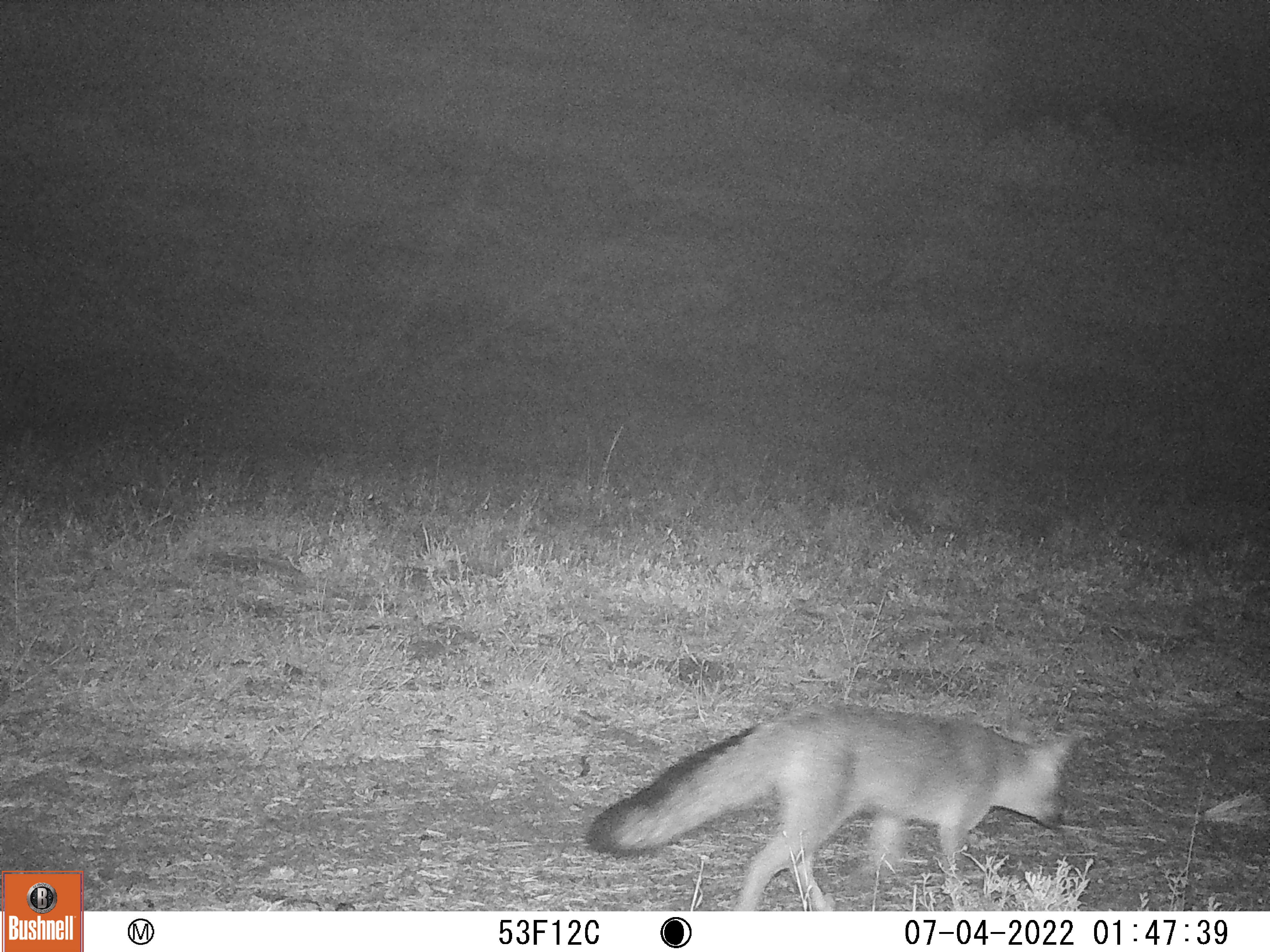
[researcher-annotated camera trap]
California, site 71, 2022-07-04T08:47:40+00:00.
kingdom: Animalia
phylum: Chordata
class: Mammalia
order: Carnivora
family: Canidae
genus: Urocyon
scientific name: Urocyon cinereoargenteus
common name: gray fox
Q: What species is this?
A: Gray fox (Urocyon cinereoargenteus).